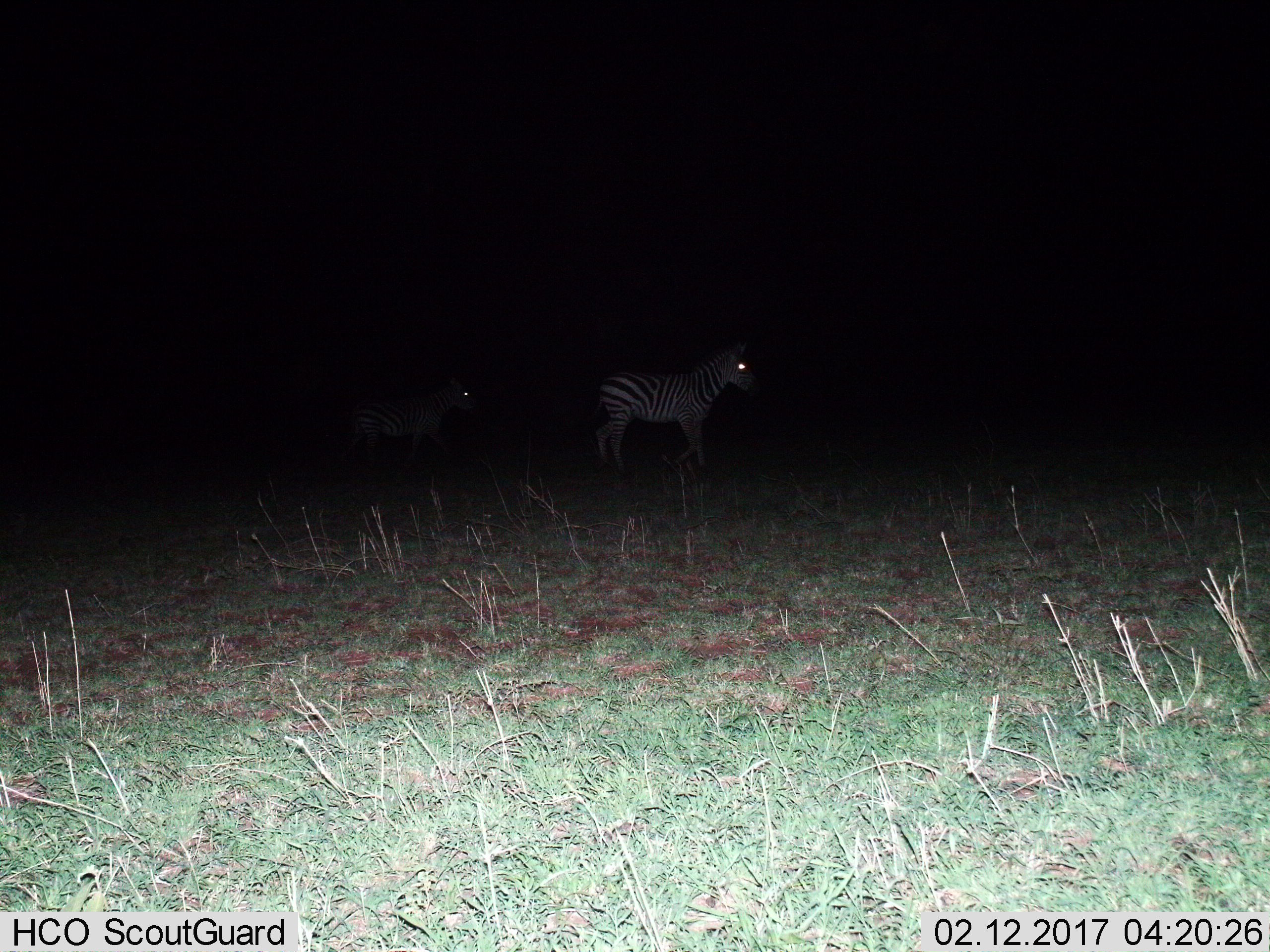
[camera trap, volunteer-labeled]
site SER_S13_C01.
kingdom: Animalia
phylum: Chordata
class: Mammalia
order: Perissodactyla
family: Equidae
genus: Equus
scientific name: Equus quagga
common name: plains zebra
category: zebraplains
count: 2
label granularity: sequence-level